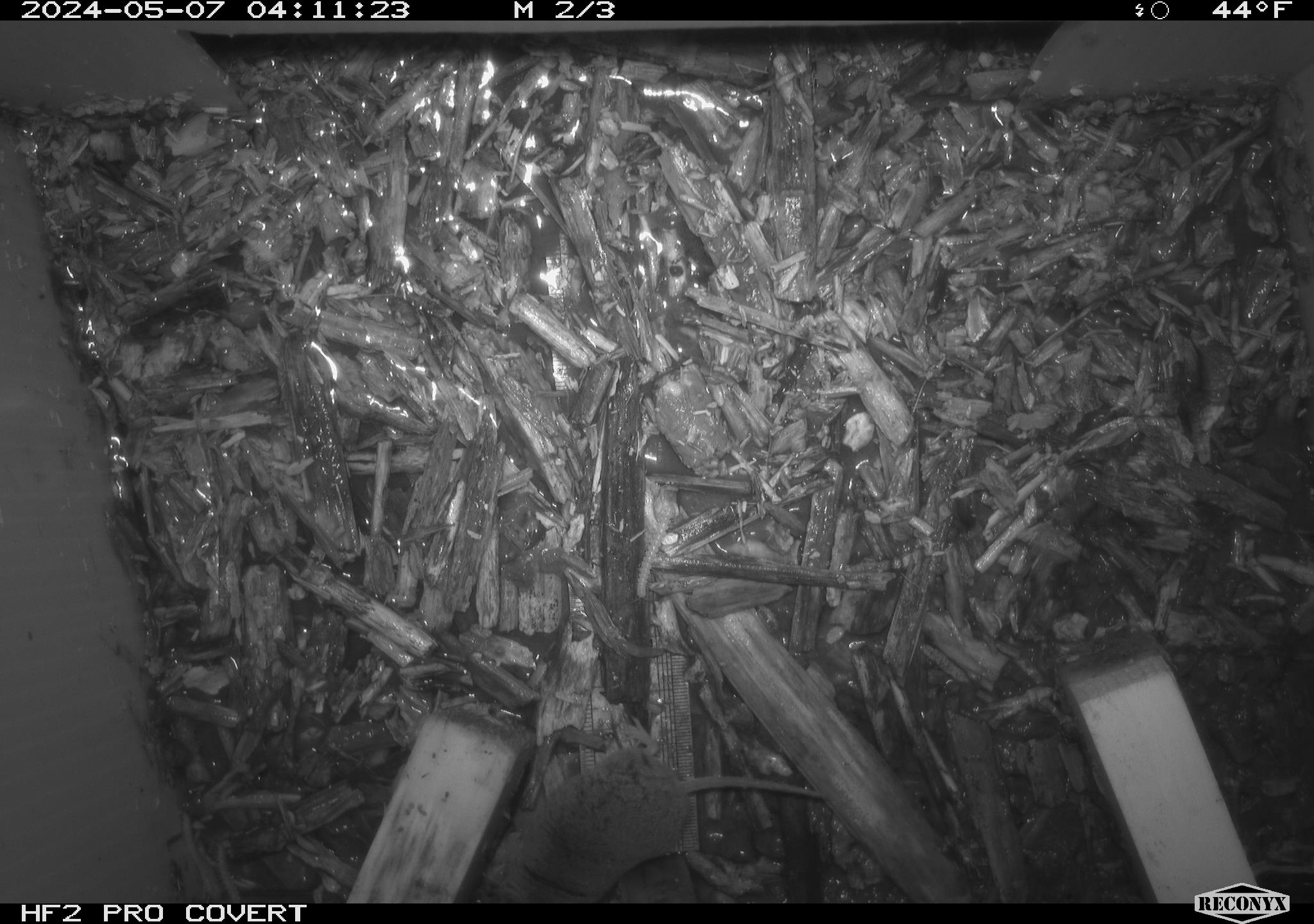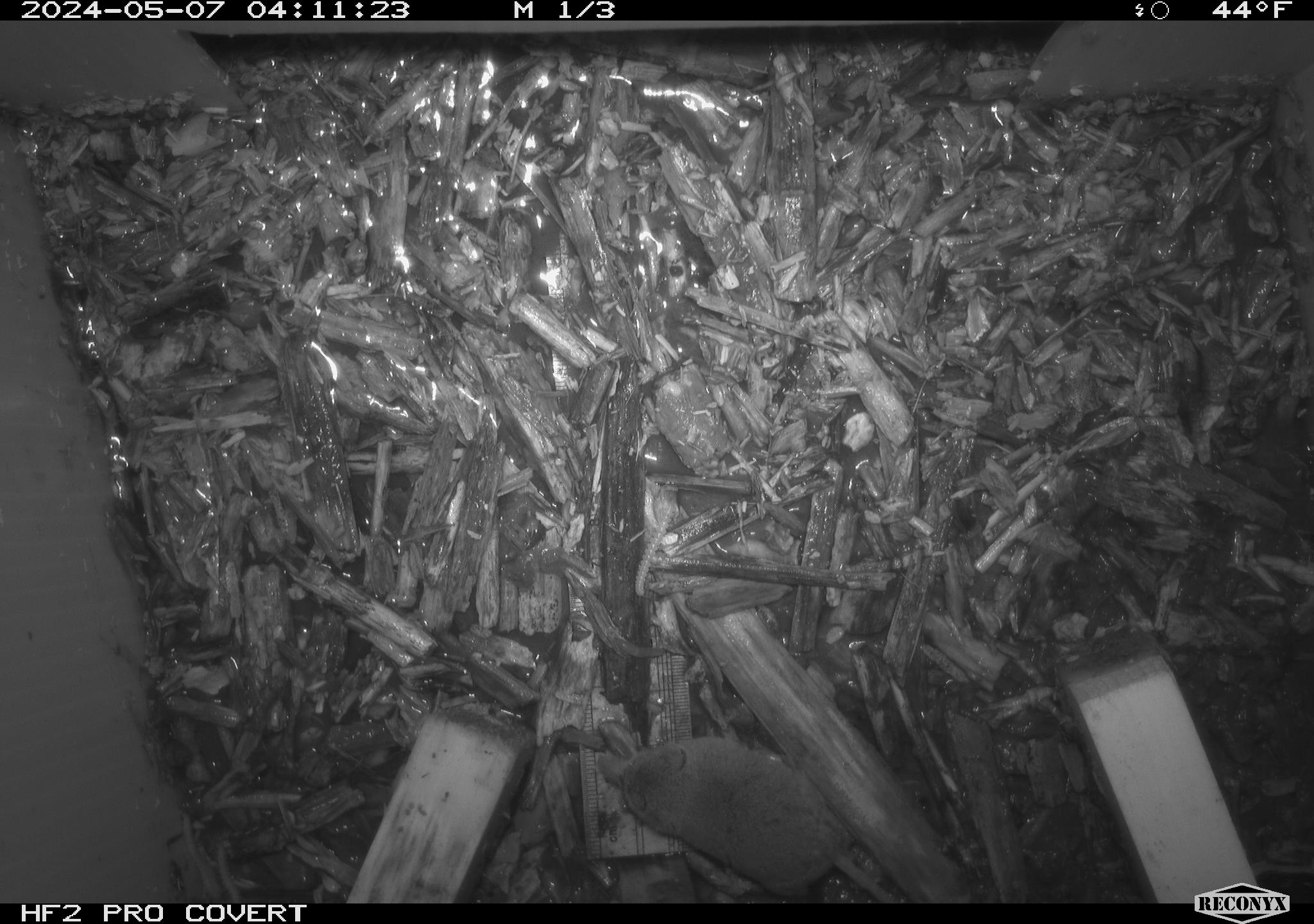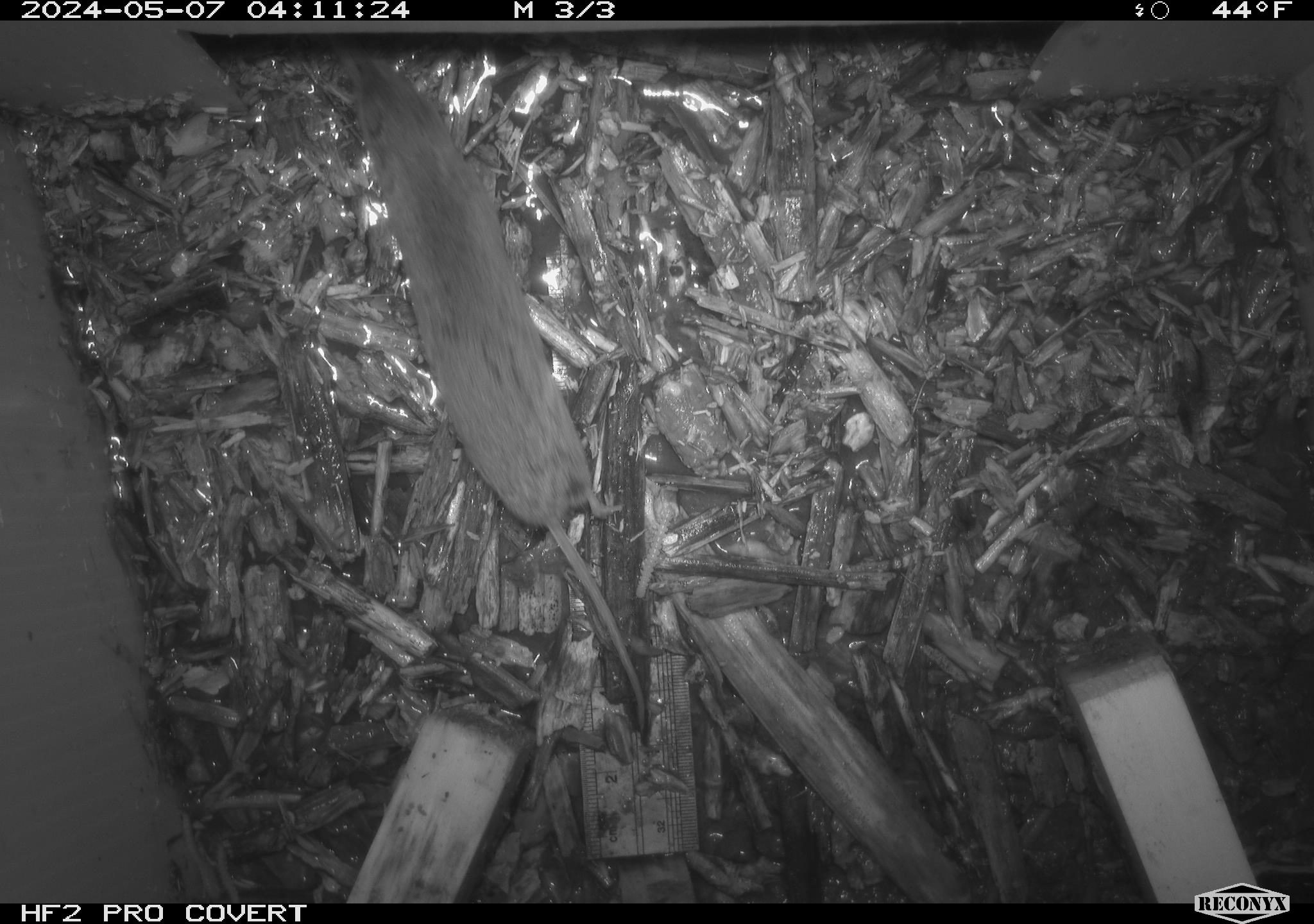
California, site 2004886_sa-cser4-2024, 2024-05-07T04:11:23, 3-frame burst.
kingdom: Animalia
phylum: Chordata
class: Mammalia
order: Eulipotyphla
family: Soricidae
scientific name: Soricidae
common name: shrews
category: soricidae family